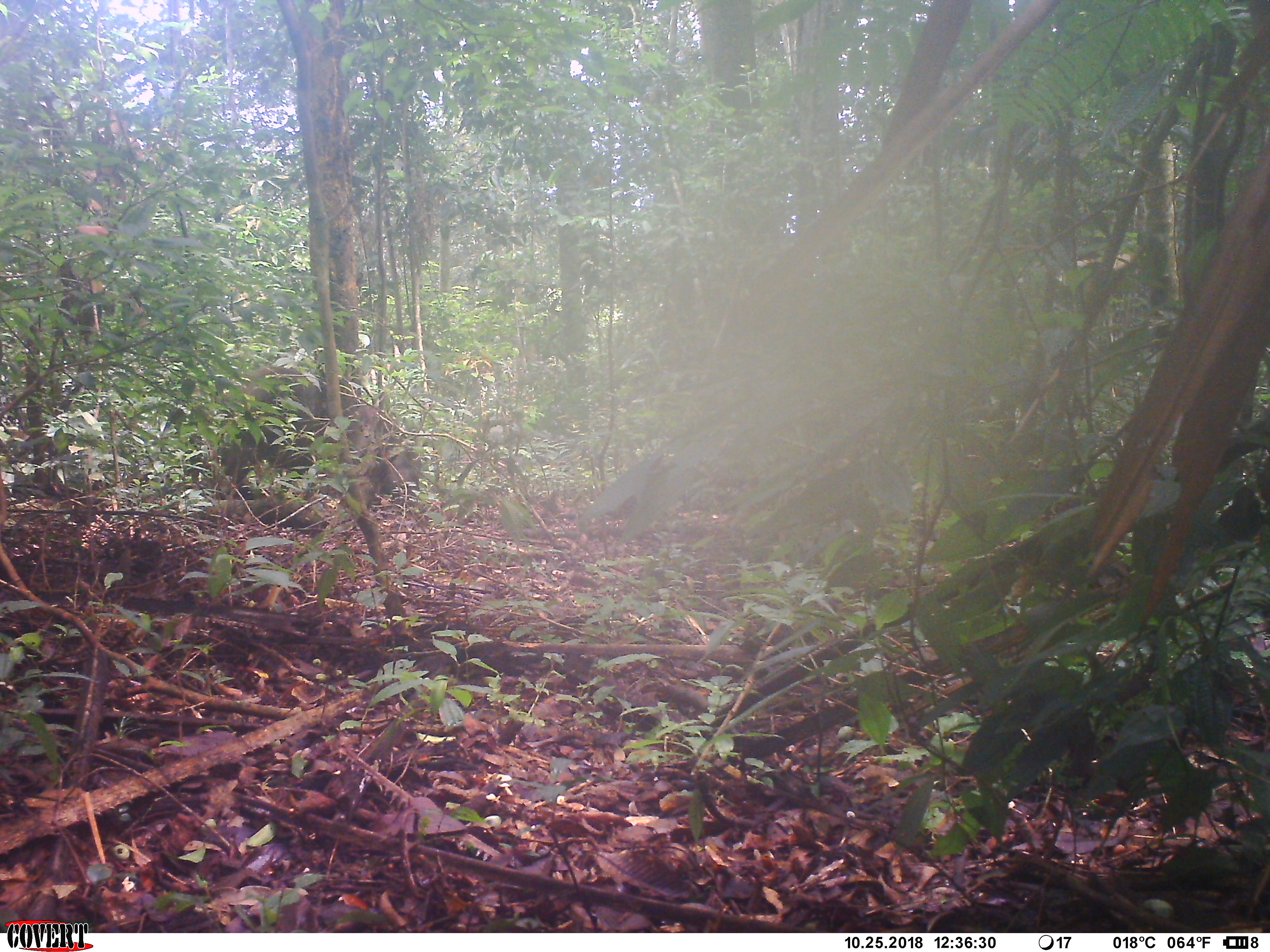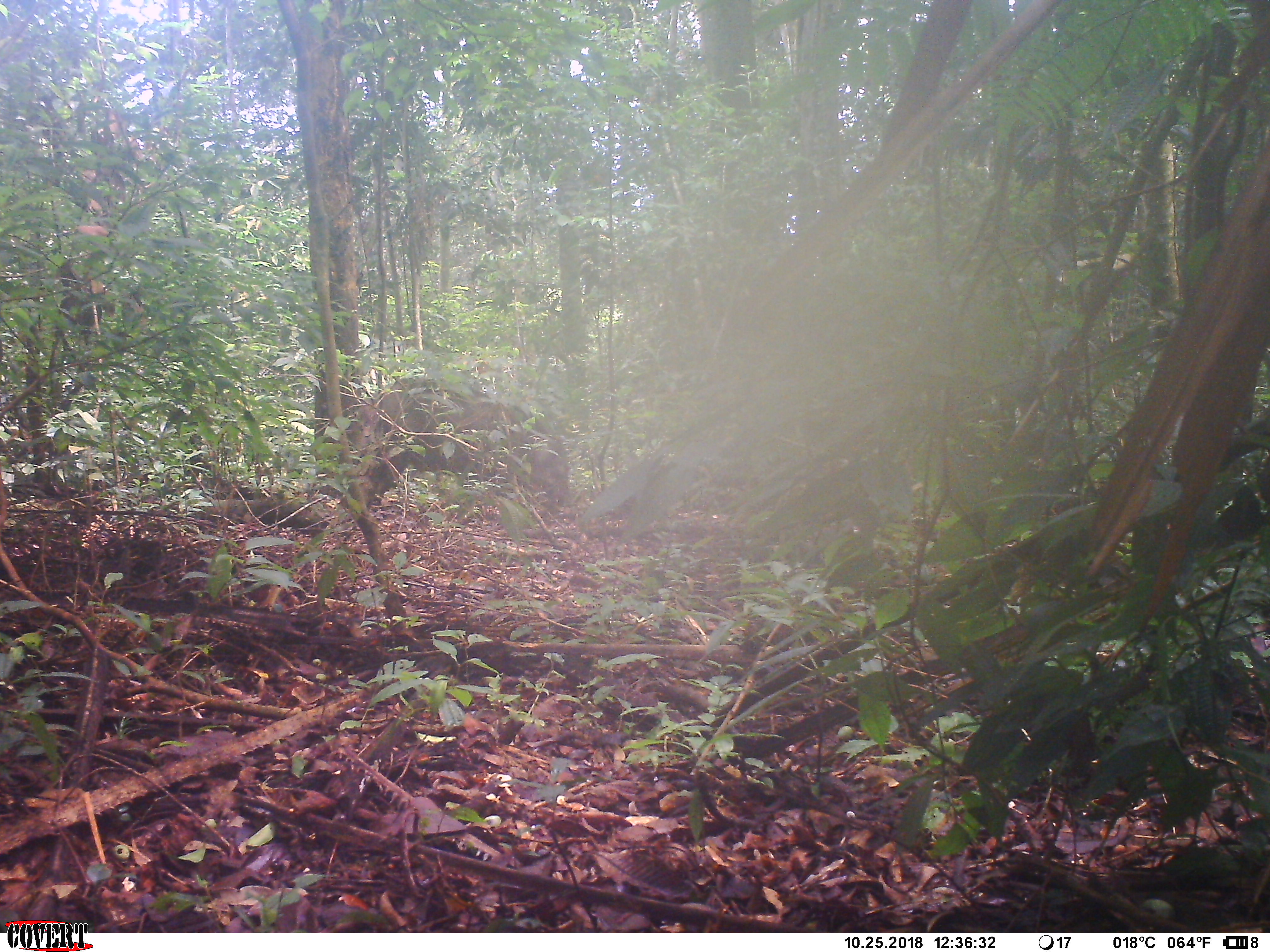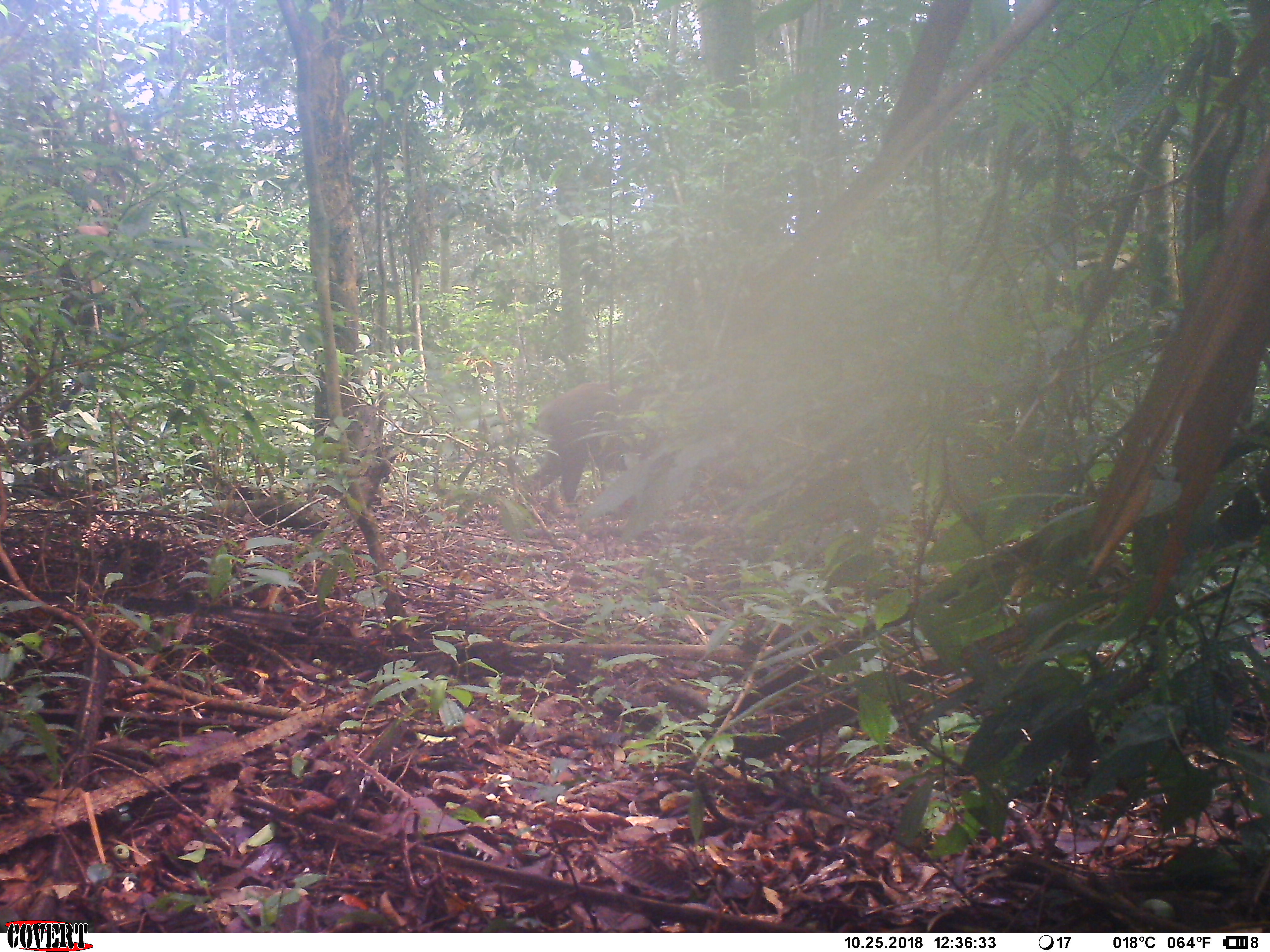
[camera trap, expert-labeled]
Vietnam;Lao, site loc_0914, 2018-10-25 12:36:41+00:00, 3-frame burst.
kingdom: Animalia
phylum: Chordata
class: Mammalia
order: Artiodactyla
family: Suidae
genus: Sus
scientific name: Sus scrofa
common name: eurasian wild pig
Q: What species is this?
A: Eurasian wild pig (Sus scrofa).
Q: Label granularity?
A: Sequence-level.